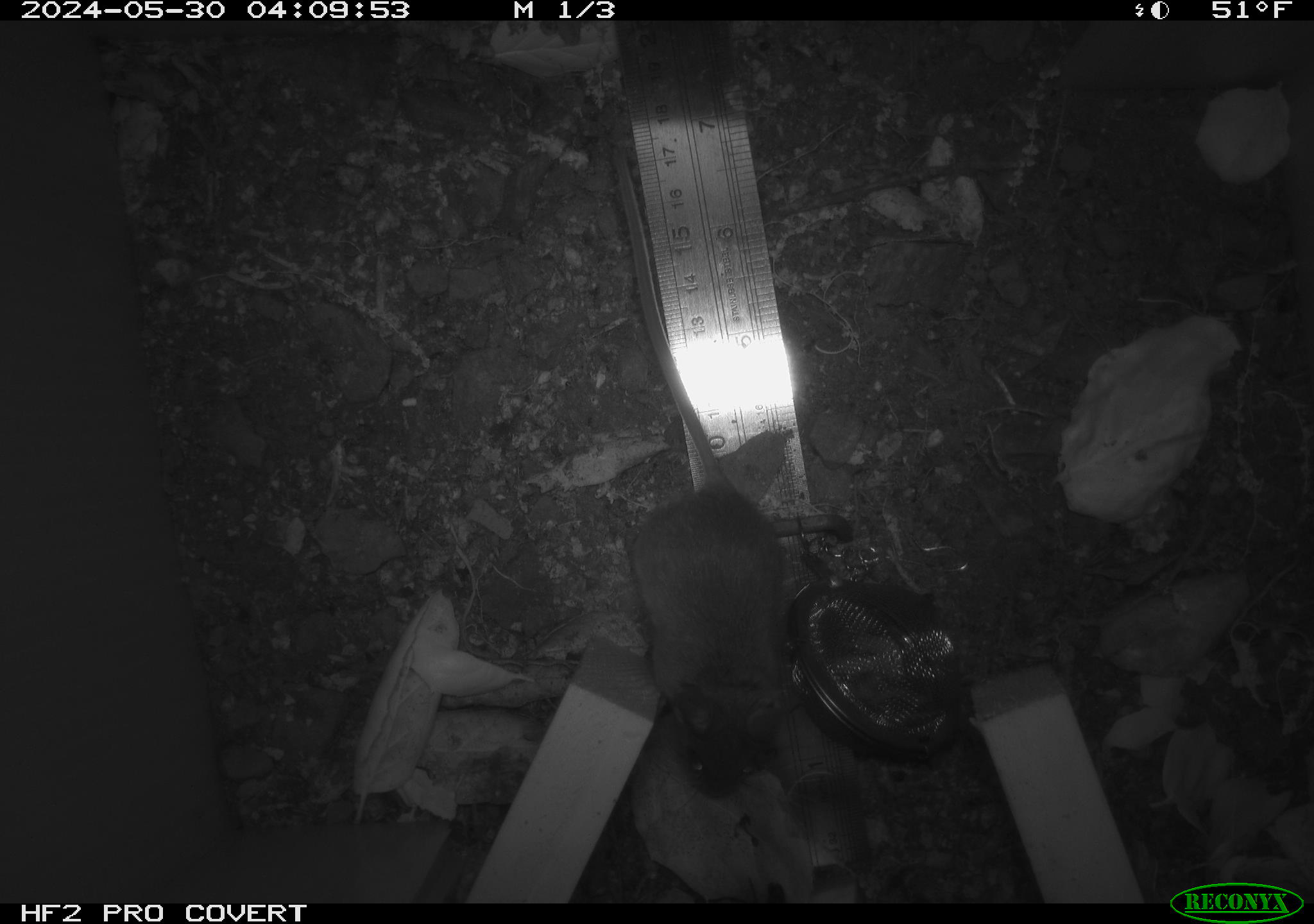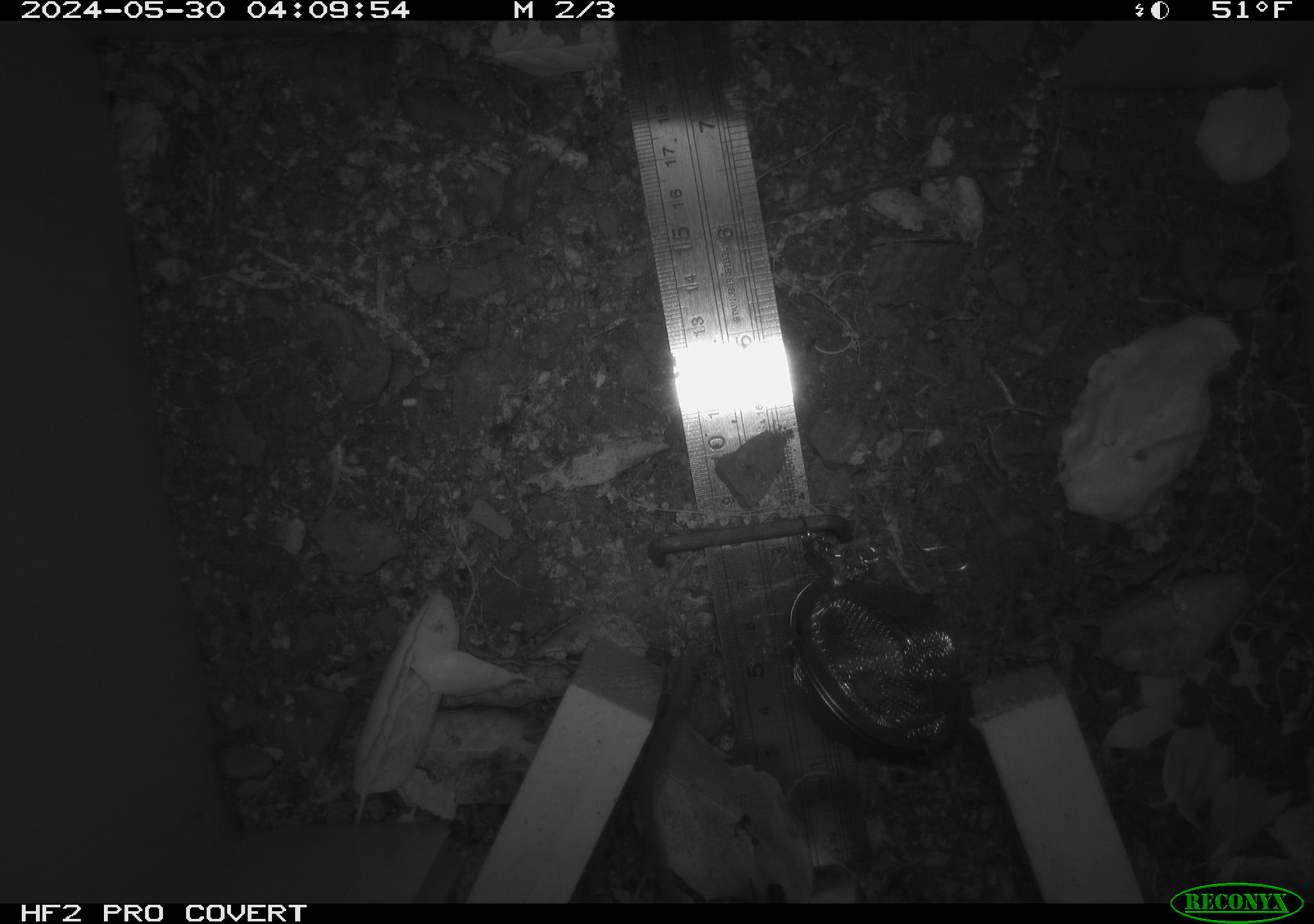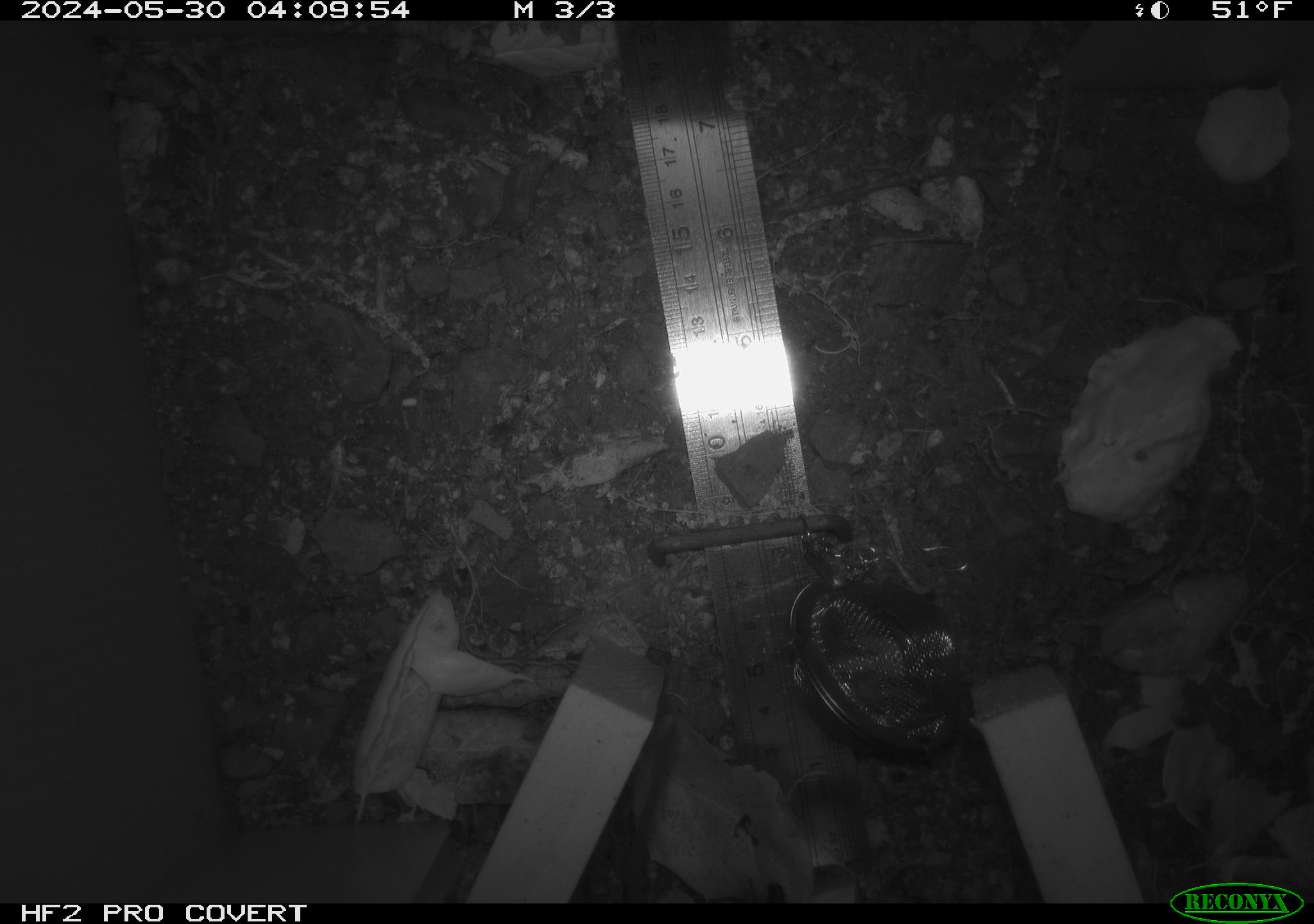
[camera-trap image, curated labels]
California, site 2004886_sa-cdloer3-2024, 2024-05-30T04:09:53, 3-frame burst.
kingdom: Animalia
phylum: Chordata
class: Mammalia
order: Rodentia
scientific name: Rodentia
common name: rodent